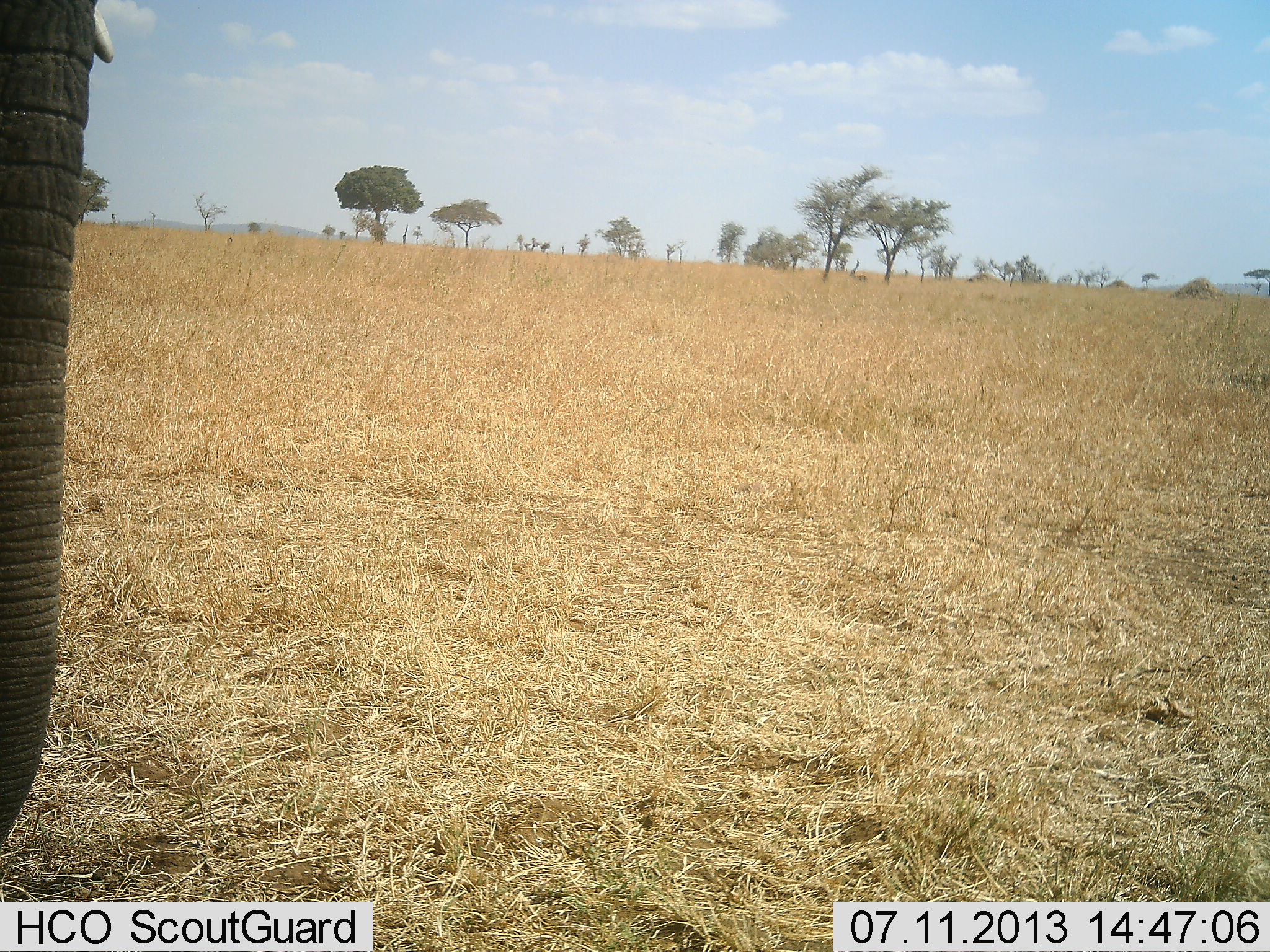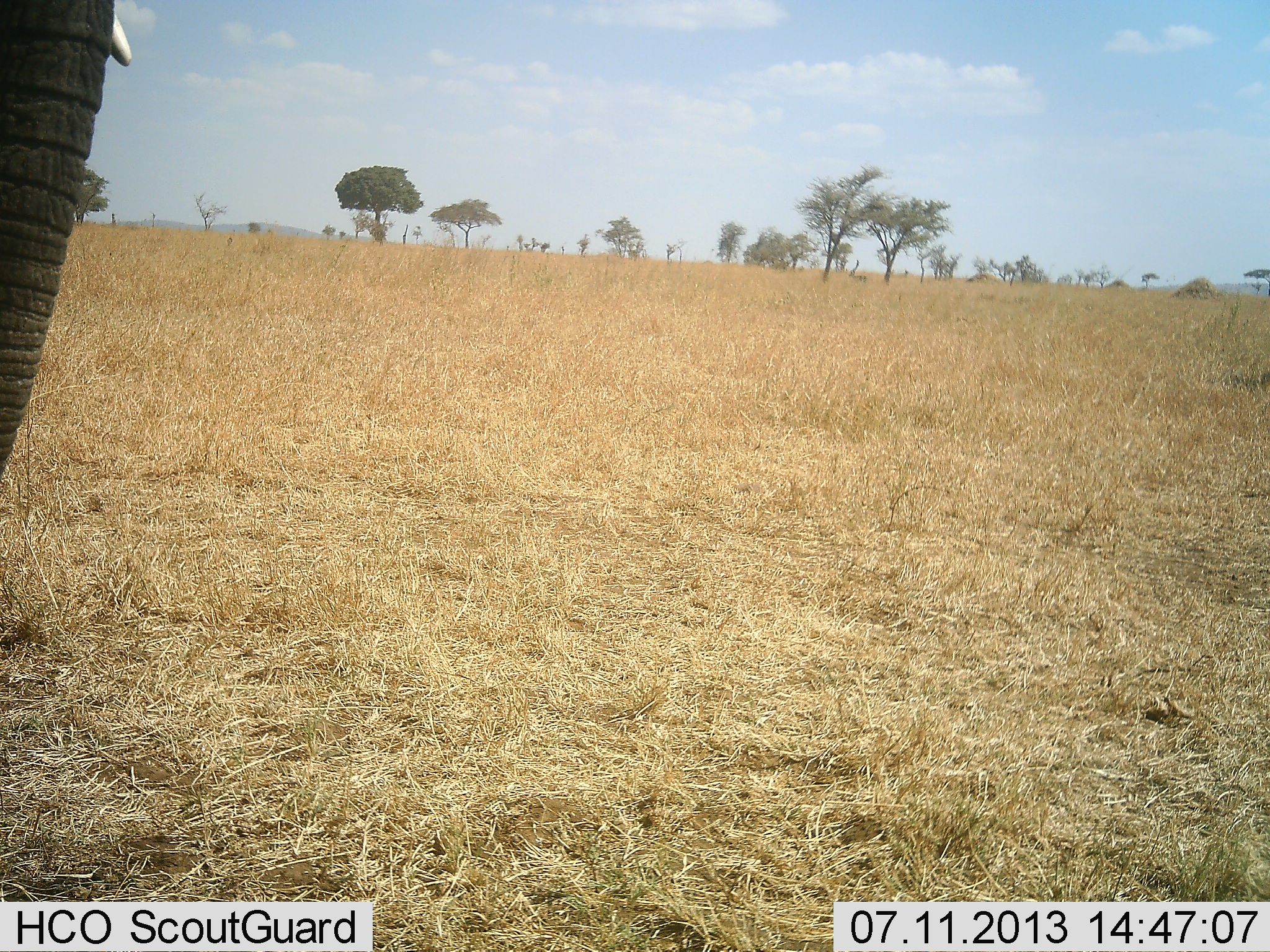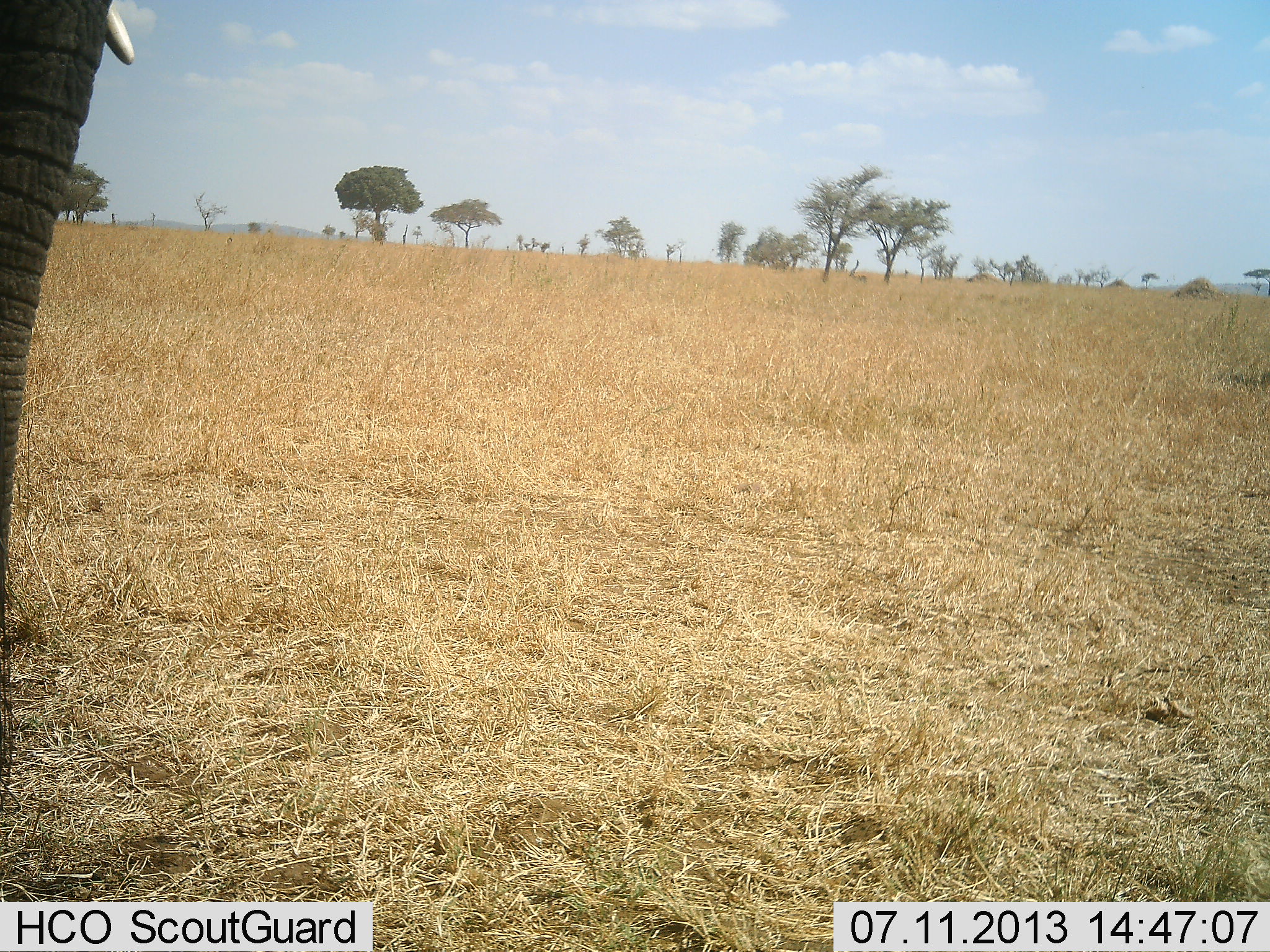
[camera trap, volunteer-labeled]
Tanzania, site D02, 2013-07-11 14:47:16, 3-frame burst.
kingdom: Animalia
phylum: Chordata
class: Mammalia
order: Proboscidea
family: Elephantidae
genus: Loxodonta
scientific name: Loxodonta africana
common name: african bush elephant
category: elephant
Elephant (african bush elephant) (Loxodonta africana), count 1. Behavior (volunteer vote fractions): standing 90%, resting 0%, moving 10%, interacting 0%. Young present (vote fraction): 0%. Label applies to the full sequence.